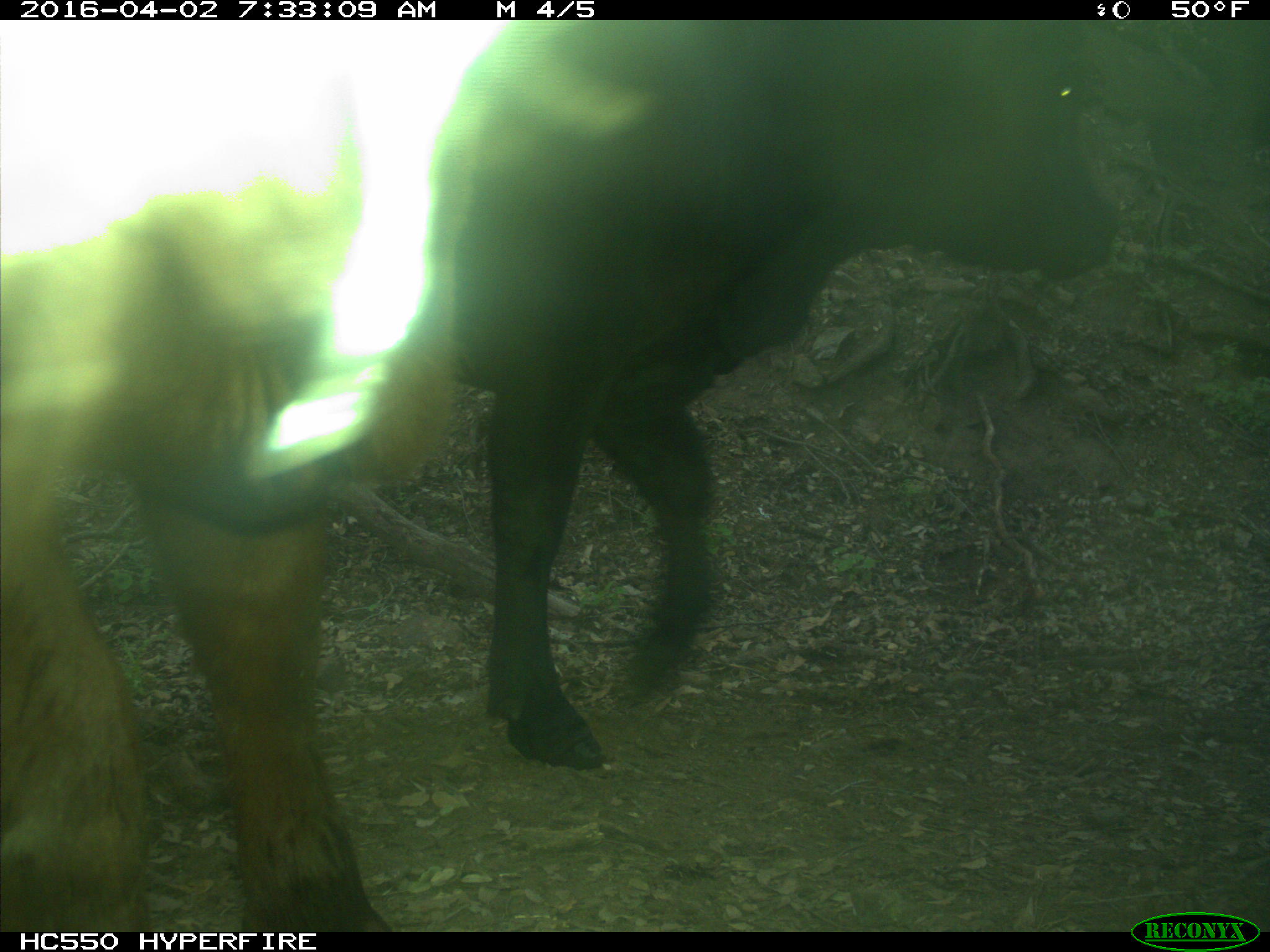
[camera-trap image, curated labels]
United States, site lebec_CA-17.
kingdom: Animalia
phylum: Chordata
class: Mammalia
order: Artiodactyla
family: Bovidae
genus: Bos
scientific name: Bos taurus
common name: domestic cow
Bos taurus (domestic cow).